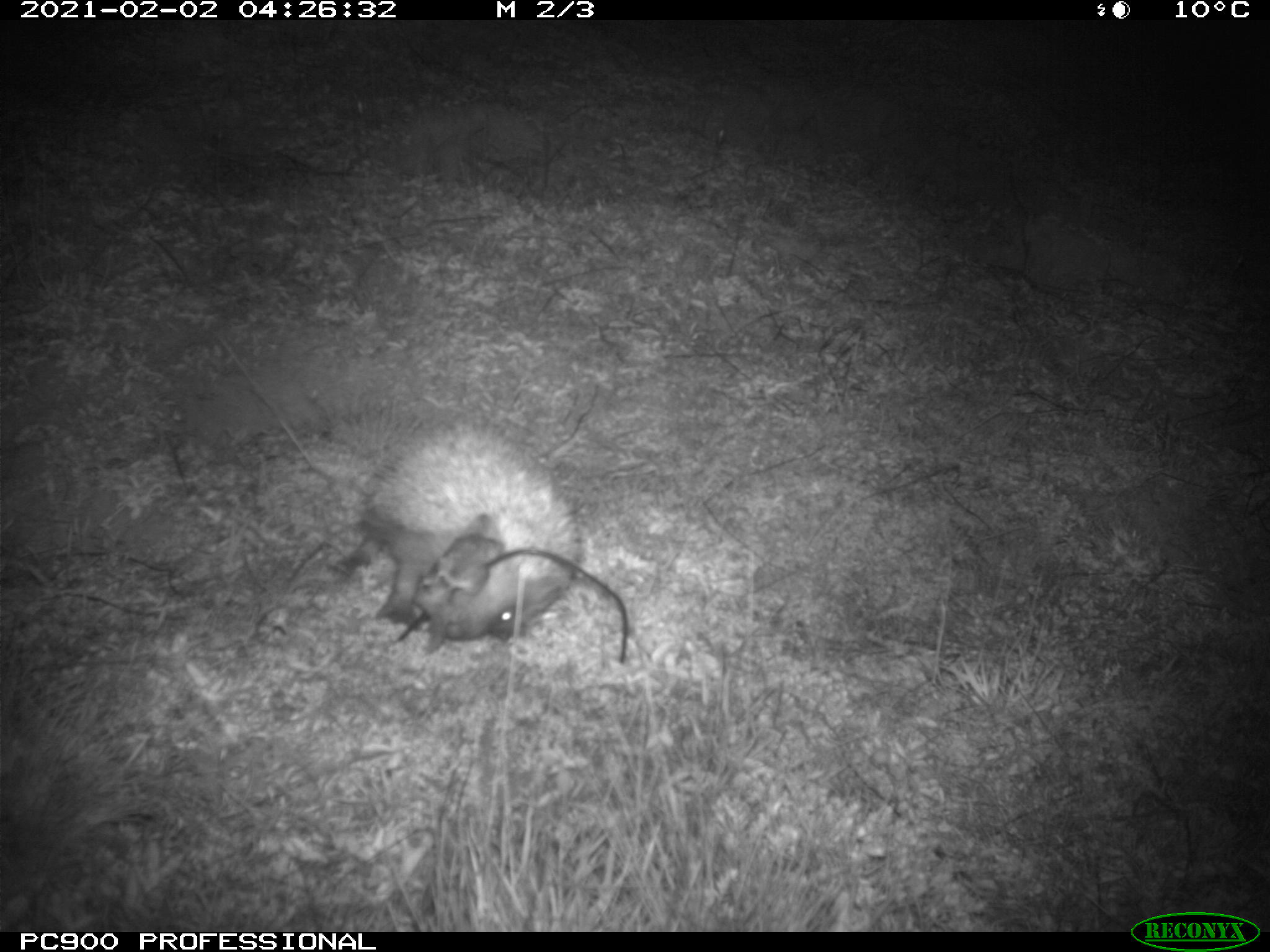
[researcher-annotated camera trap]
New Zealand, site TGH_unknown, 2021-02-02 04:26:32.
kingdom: Animalia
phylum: Chordata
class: Mammalia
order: Eulipotyphla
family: Erinaceidae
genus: Erinaceus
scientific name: Erinaceus europaeus europaeus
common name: european hedgehog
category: hedgehog